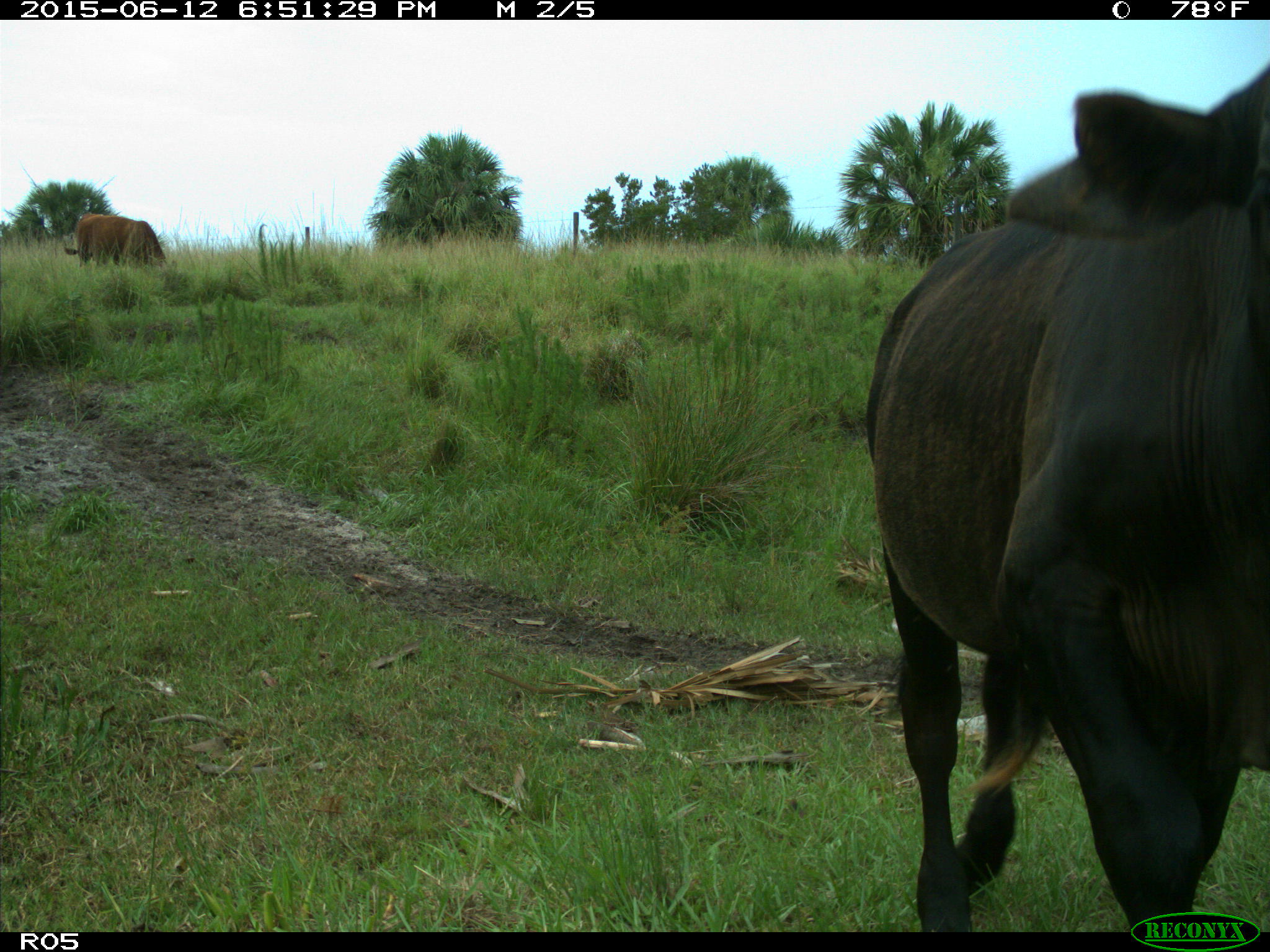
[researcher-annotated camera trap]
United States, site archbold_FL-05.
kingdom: Animalia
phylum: Chordata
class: Mammalia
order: Artiodactyla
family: Bovidae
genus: Bos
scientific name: Bos taurus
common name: domestic cow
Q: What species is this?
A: Bos taurus (domestic cow).